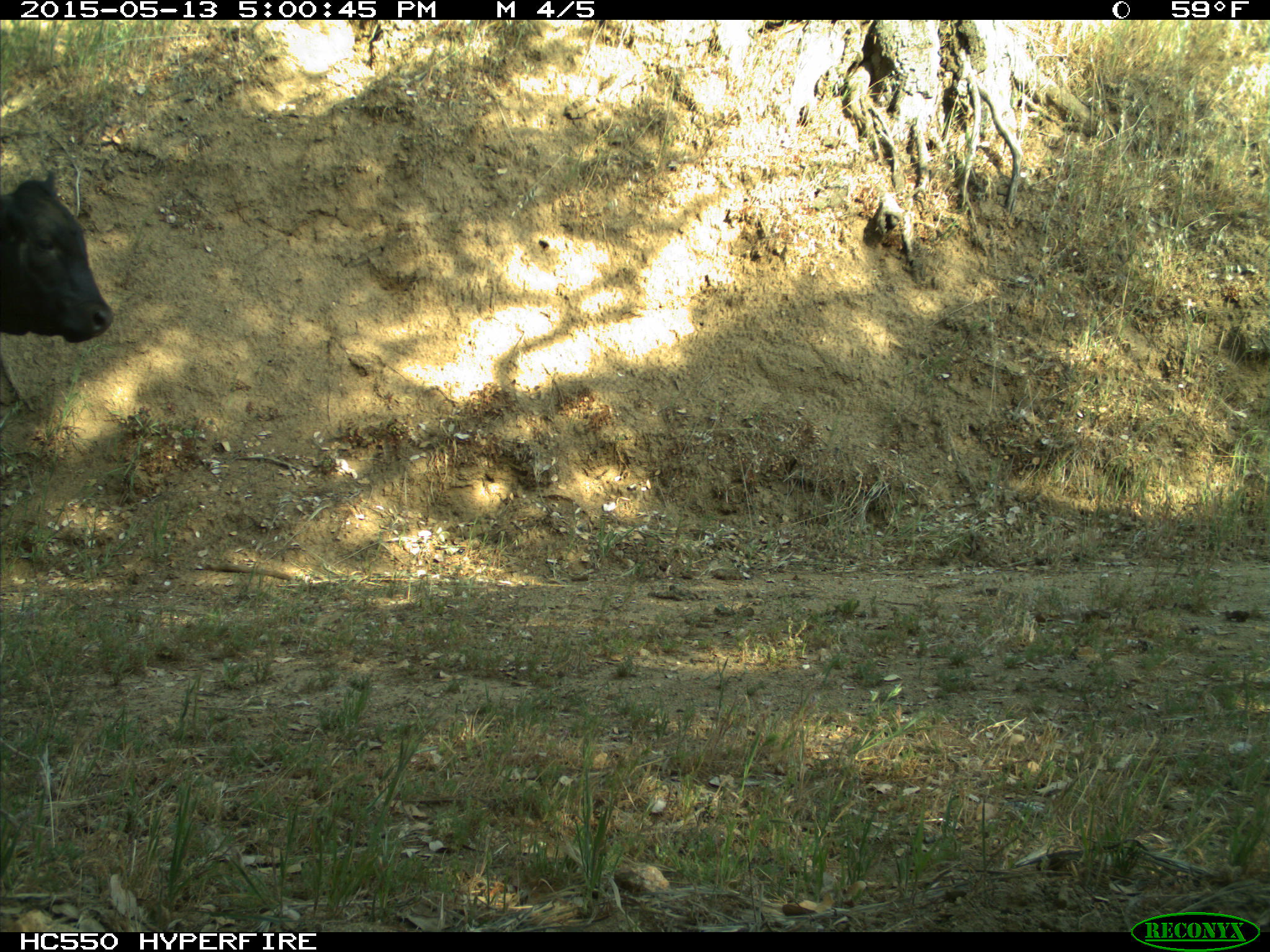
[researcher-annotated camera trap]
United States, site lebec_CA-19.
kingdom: Animalia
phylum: Chordata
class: Mammalia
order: Artiodactyla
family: Bovidae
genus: Bos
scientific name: Bos taurus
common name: domestic cow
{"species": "Bos taurus (domestic cow)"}